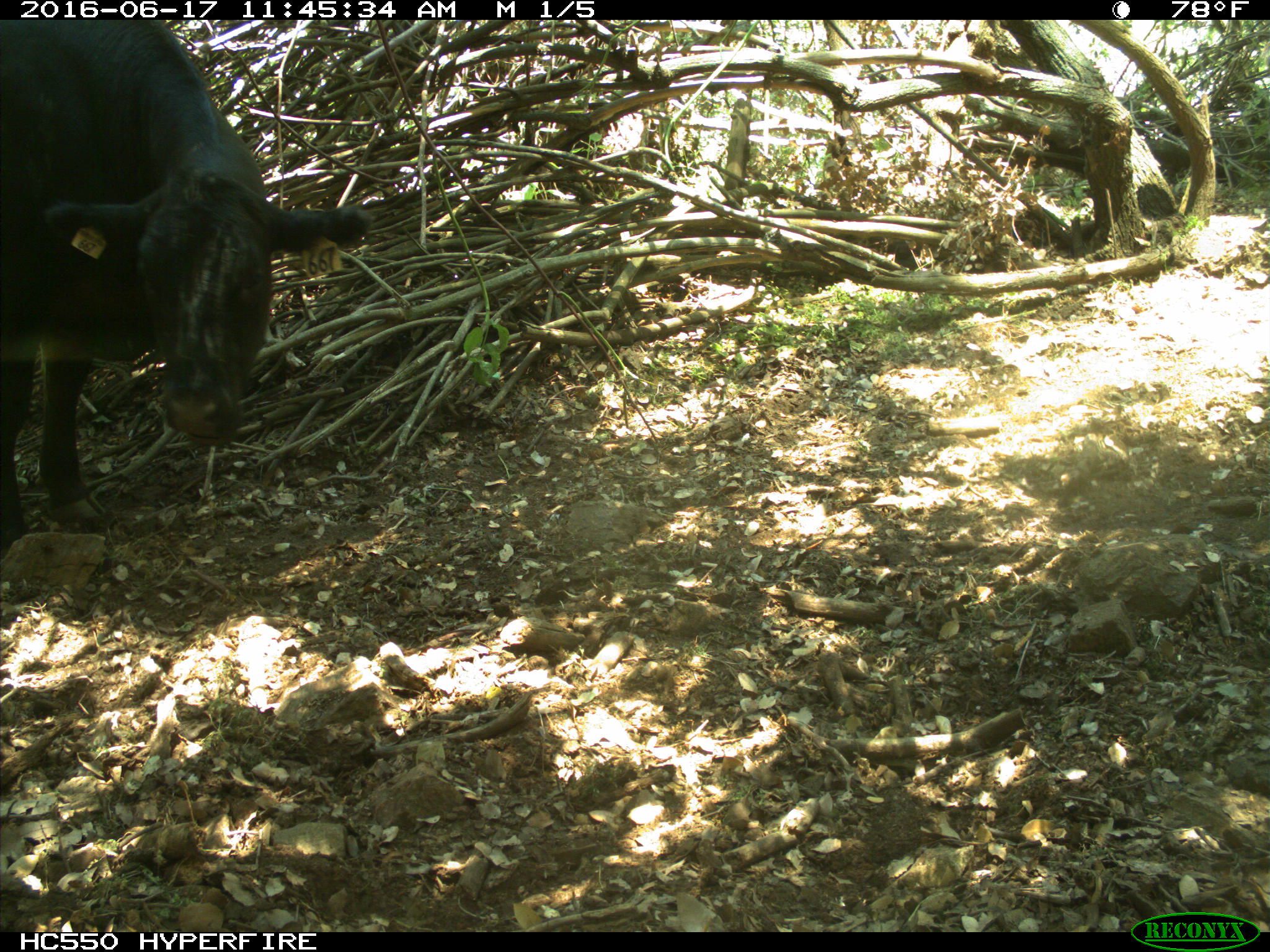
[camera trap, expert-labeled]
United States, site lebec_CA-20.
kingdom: Animalia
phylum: Chordata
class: Mammalia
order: Artiodactyla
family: Bovidae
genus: Bos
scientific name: Bos taurus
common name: domestic cow